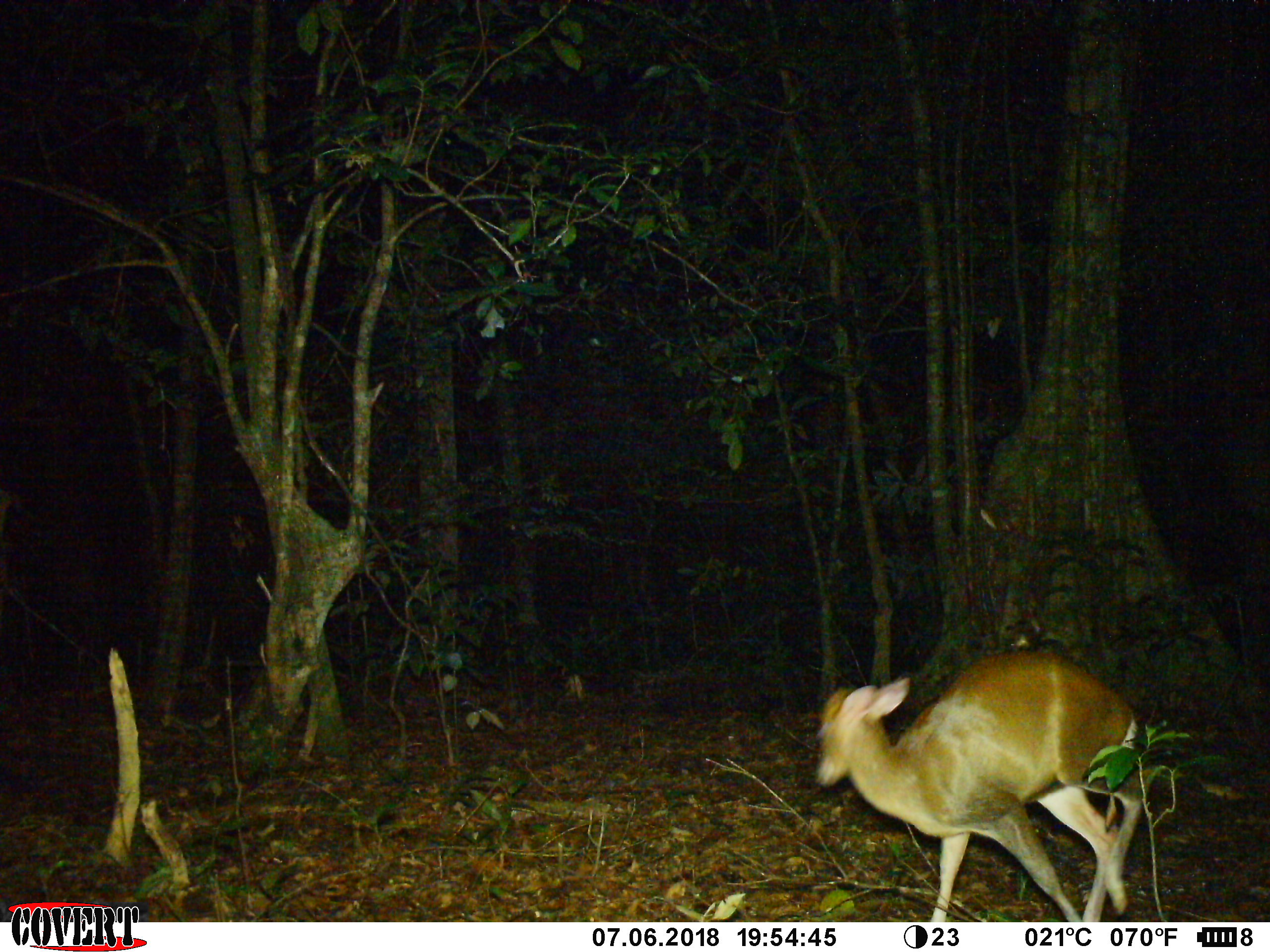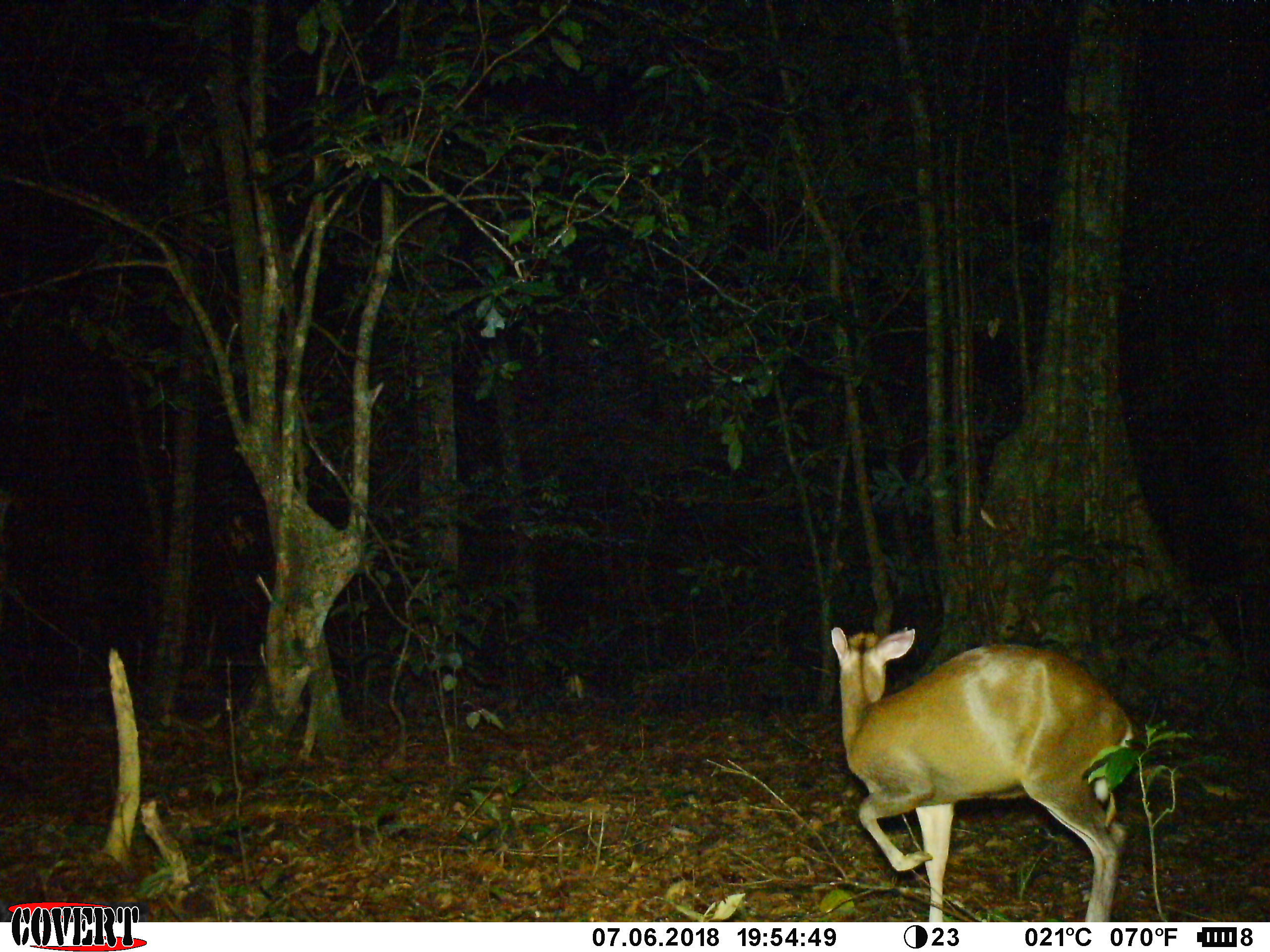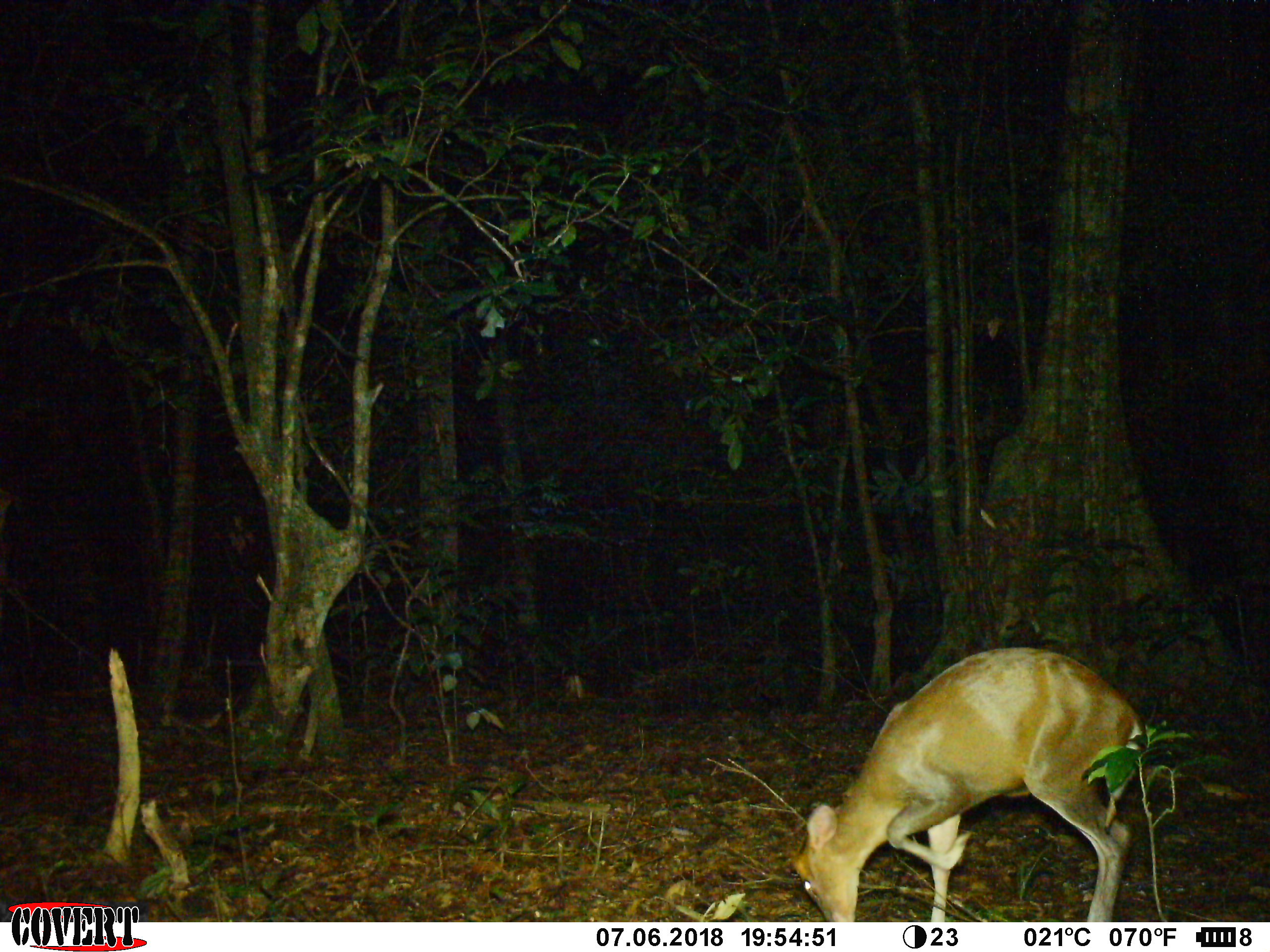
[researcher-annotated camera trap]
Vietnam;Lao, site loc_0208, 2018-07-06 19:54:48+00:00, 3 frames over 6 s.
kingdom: Animalia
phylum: Chordata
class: Mammalia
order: Artiodactyla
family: Cervidae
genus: Muntiacus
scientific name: Muntiacus rooseveltorum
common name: roosevelt's muntjac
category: roosevelts muntjac group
Roosevelts muntjac group (roosevelt's muntjac) (Muntiacus rooseveltorum). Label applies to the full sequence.